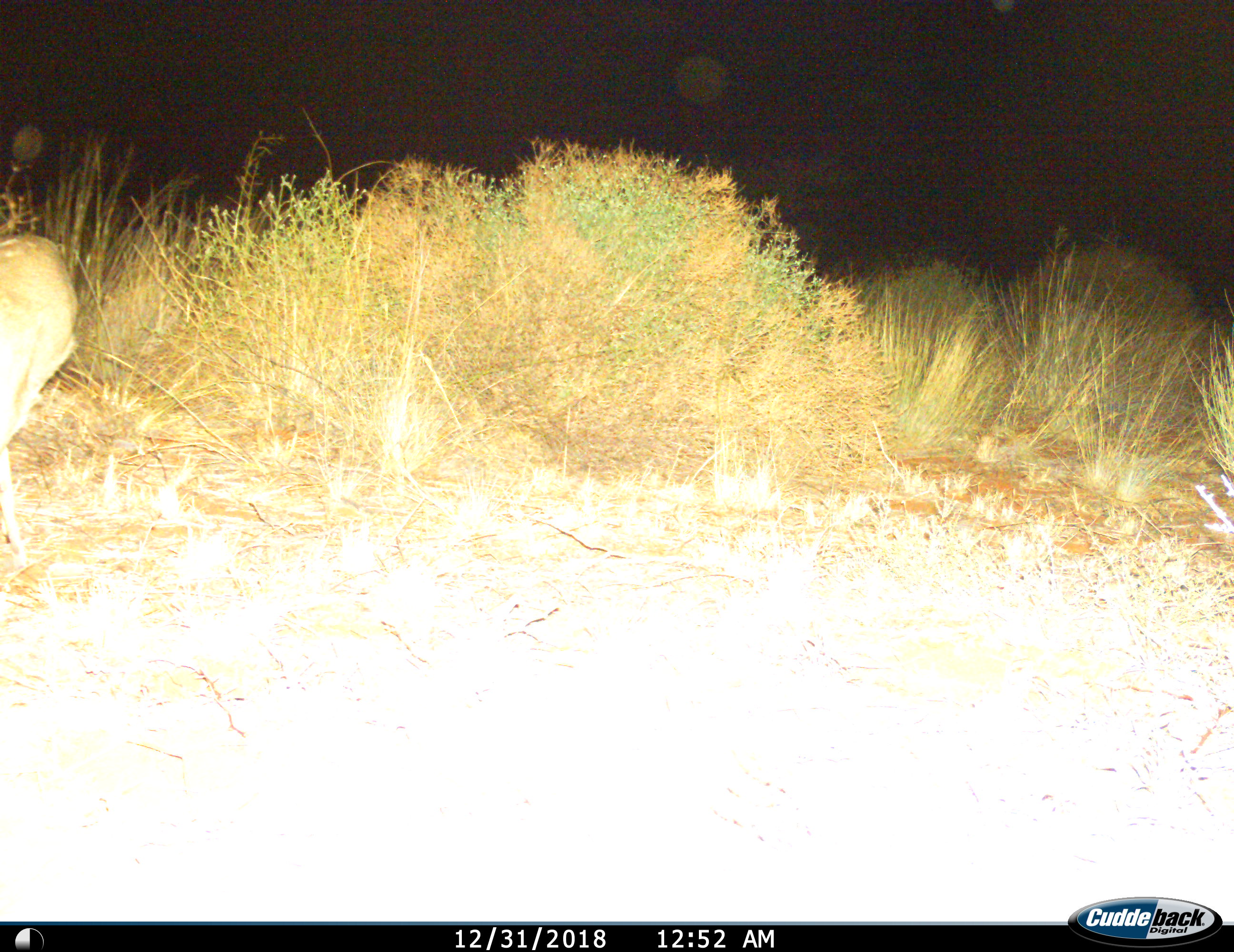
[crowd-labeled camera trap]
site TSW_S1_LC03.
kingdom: Animalia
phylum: Chordata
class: Mammalia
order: Artiodactyla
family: Bovidae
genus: Raphicerus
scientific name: Raphicerus campestris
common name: steenbok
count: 1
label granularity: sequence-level